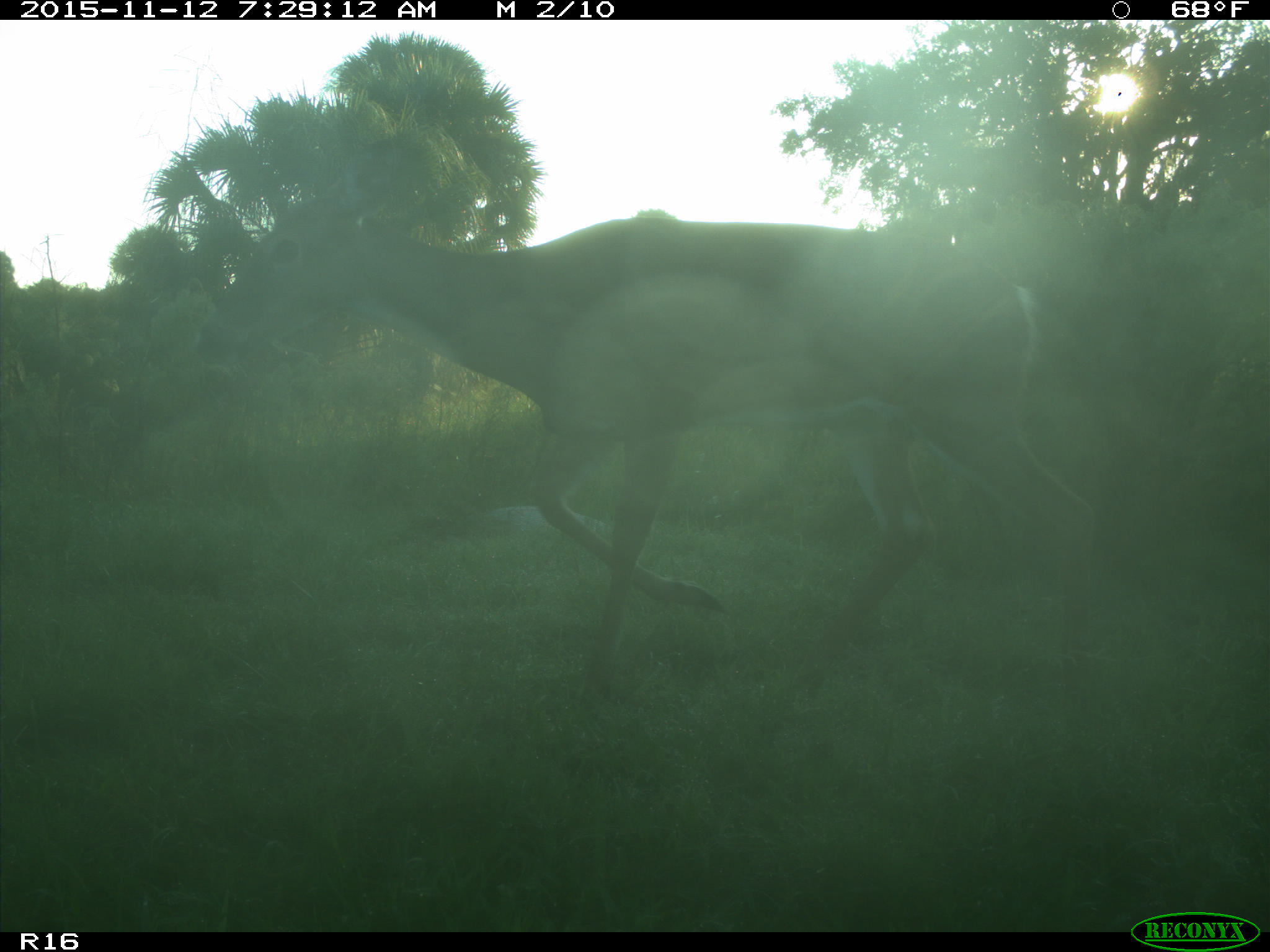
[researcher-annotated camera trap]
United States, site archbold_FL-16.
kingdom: Animalia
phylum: Chordata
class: Mammalia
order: Artiodactyla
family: Cervidae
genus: Odocoileus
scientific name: Odocoileus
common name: deer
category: unidentified deer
Unidentified deer (deer) (Odocoileus).